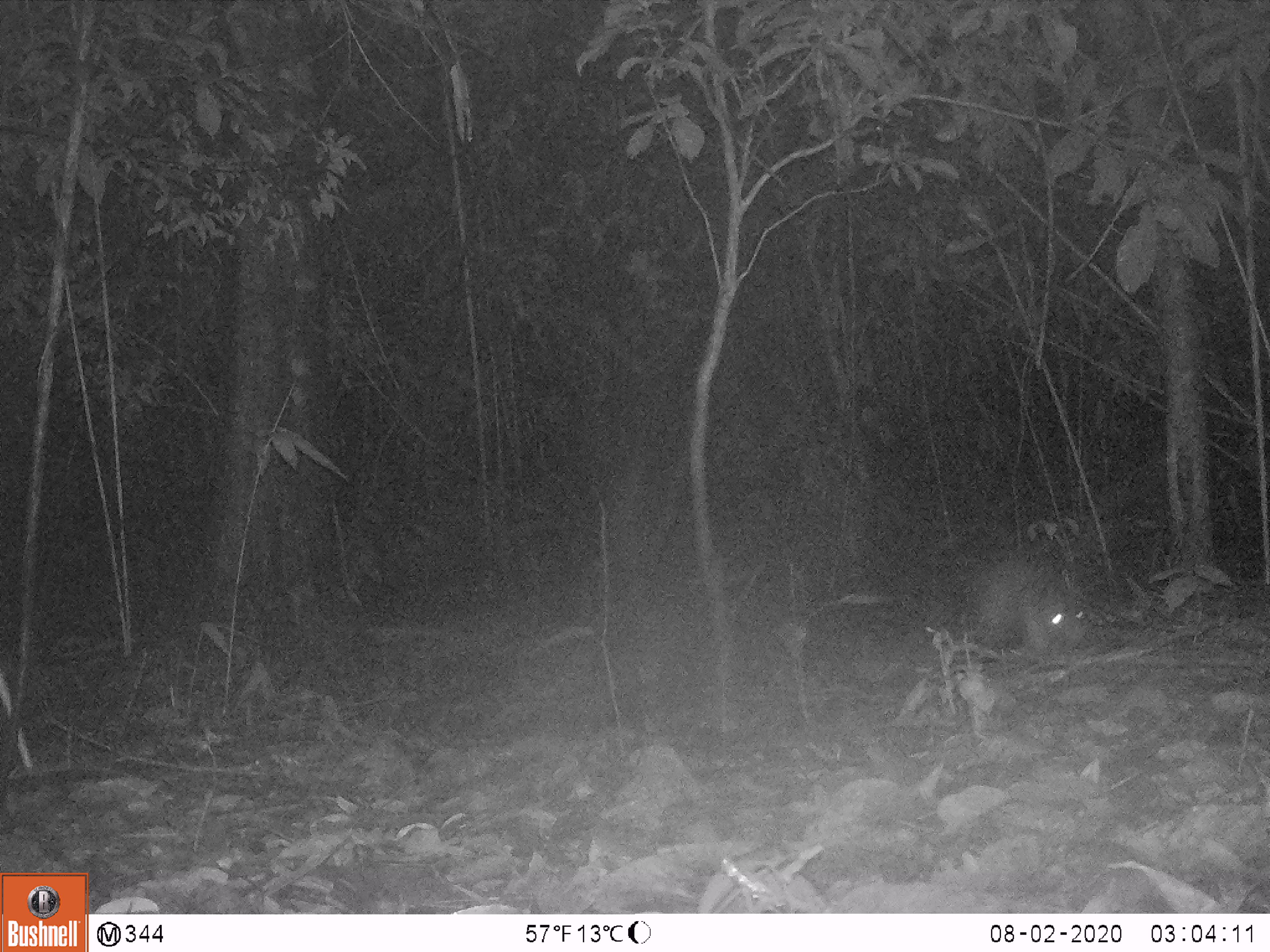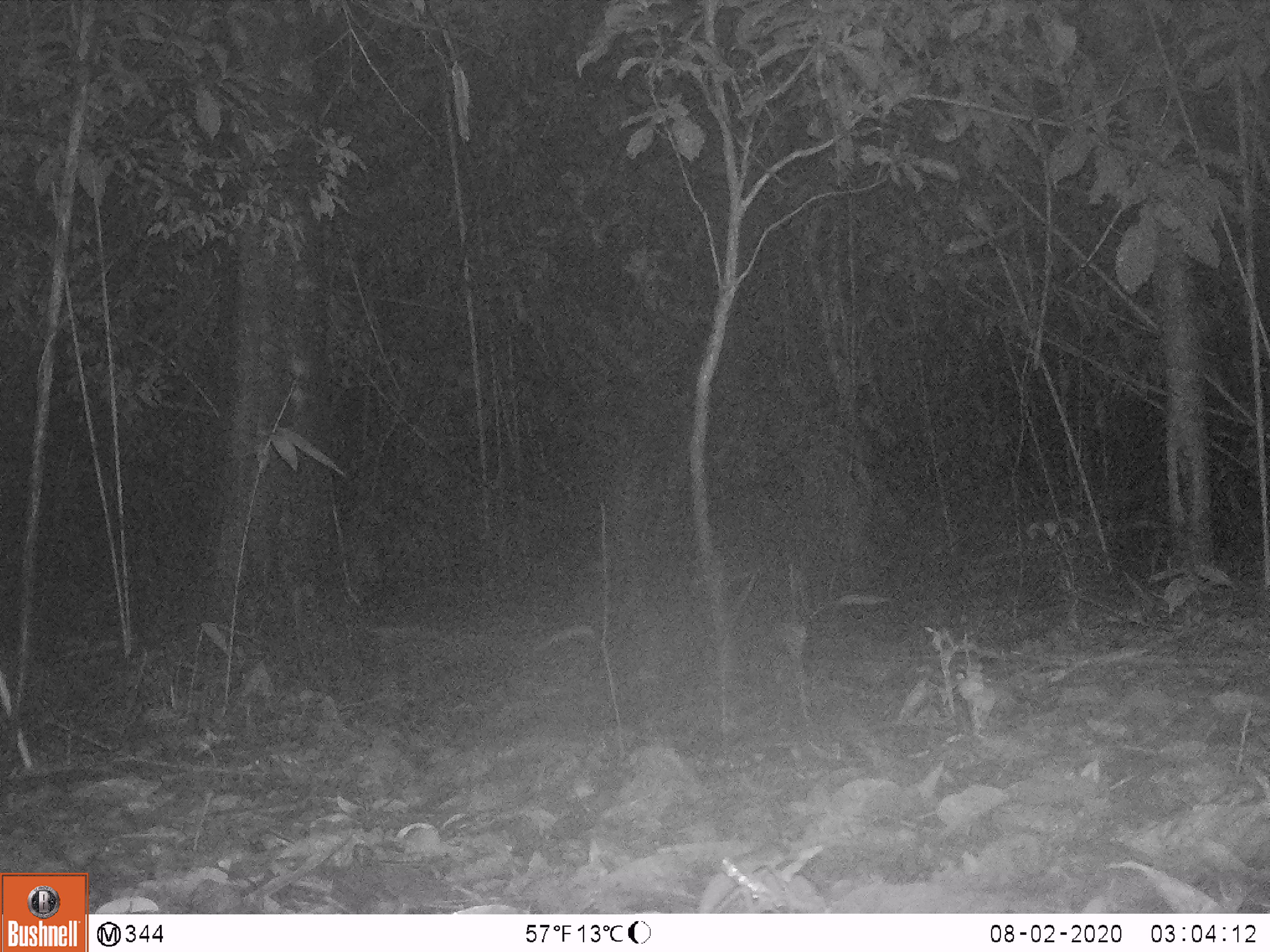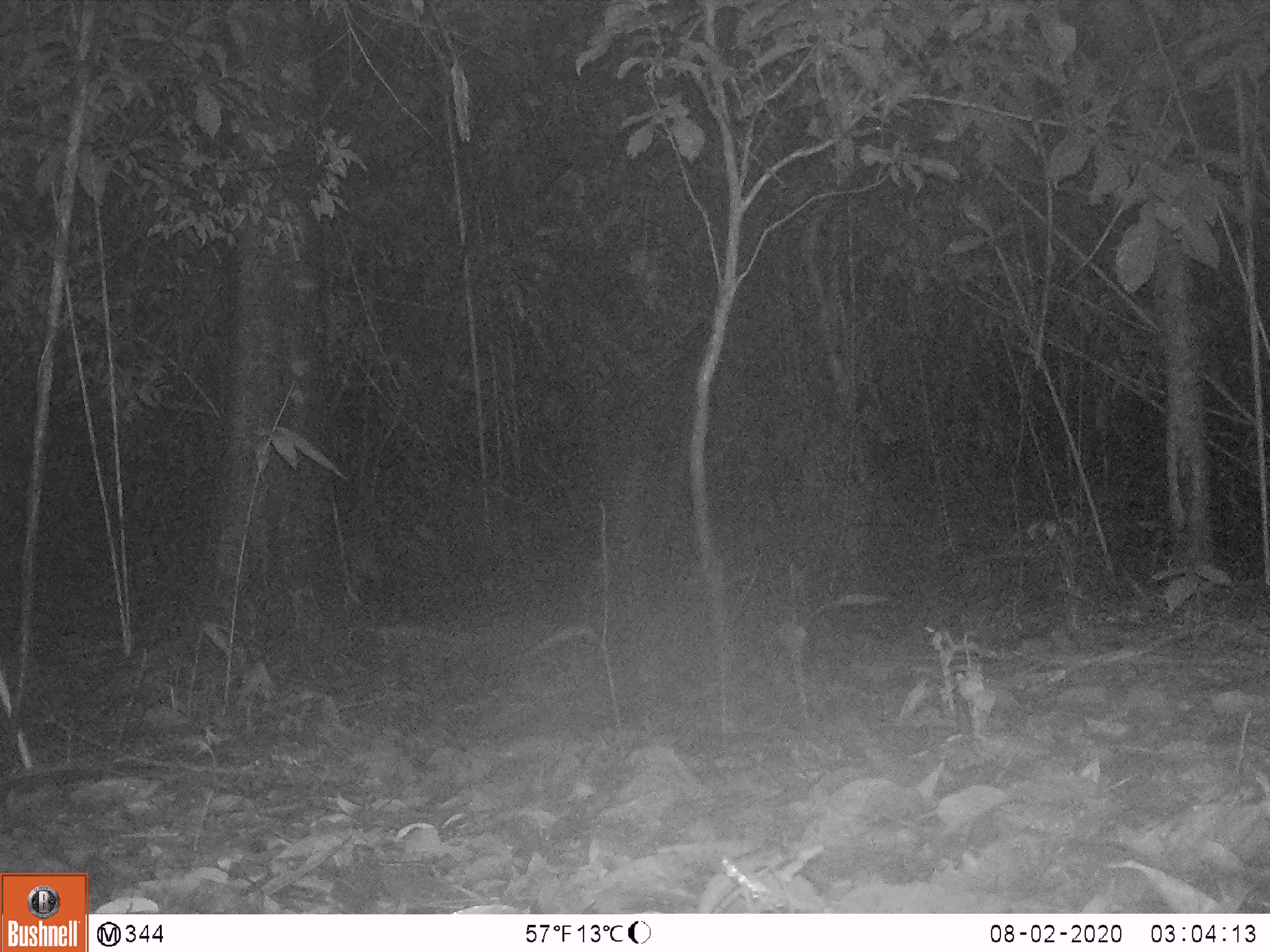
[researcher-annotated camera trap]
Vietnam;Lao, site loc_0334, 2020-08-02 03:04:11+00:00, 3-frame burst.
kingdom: Animalia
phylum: Chordata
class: Mammalia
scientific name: Mammalia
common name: mammal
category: unidentified small mammal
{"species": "unidentified small mammal (mammal) (Mammalia)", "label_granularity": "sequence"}